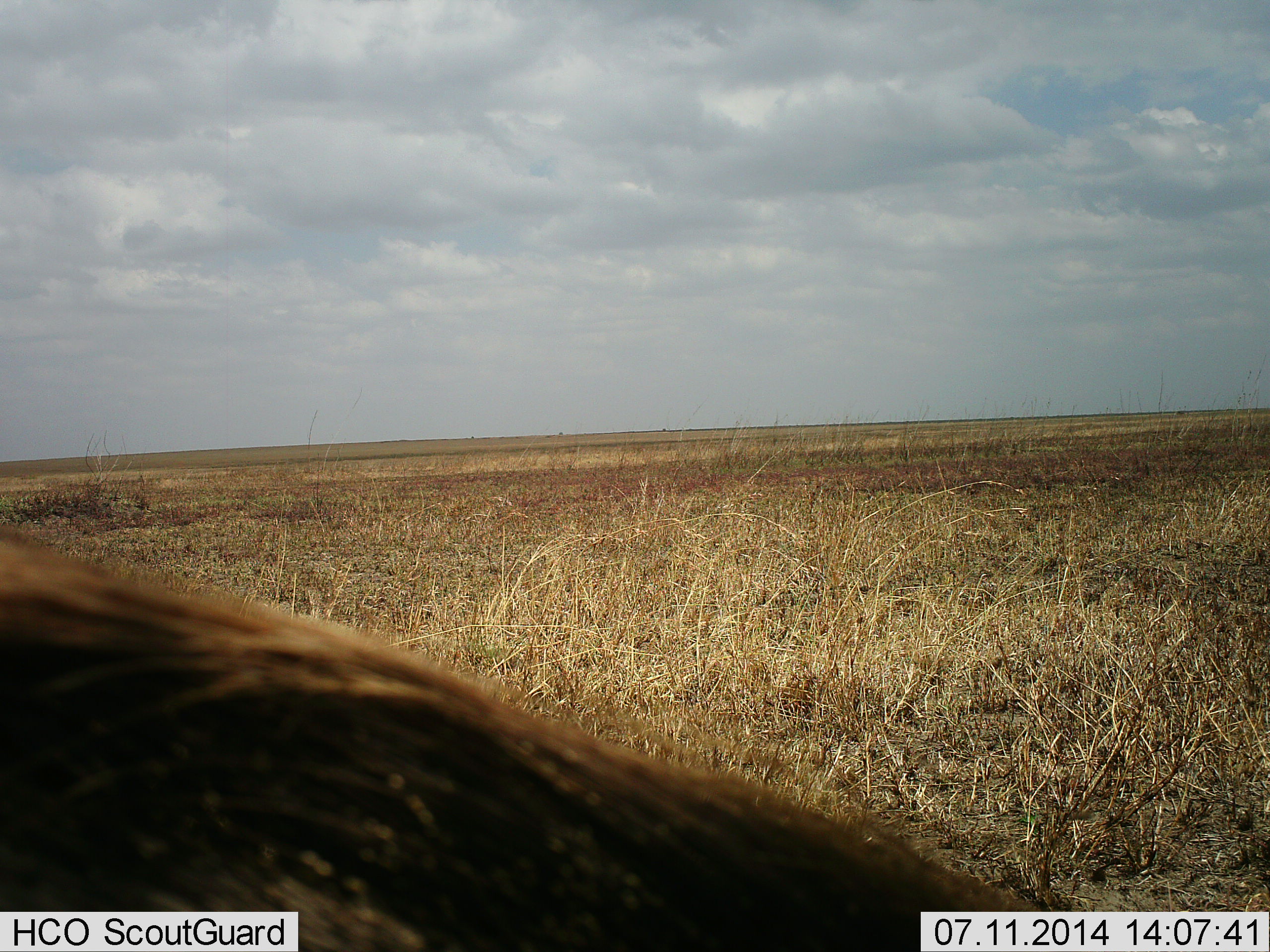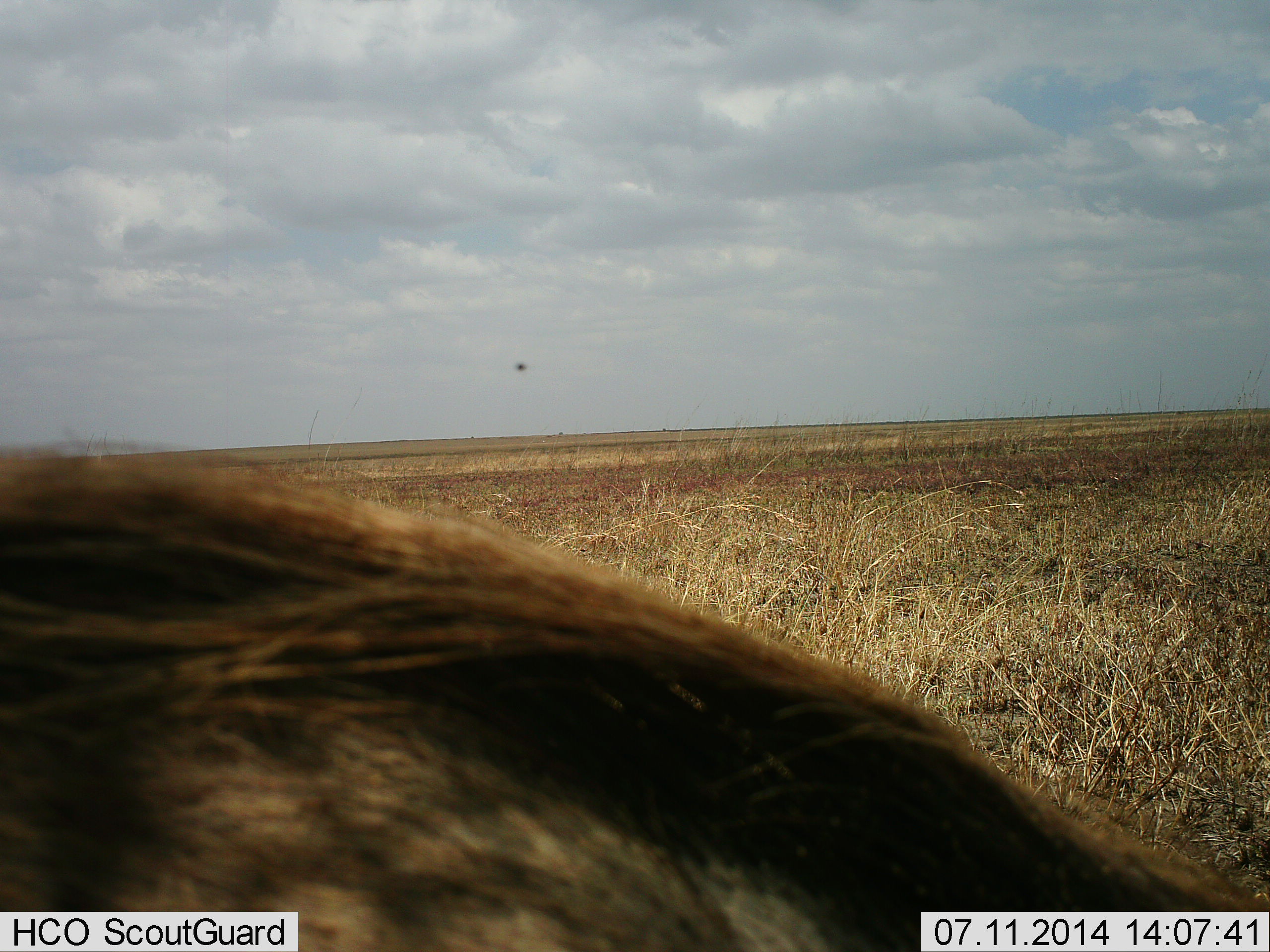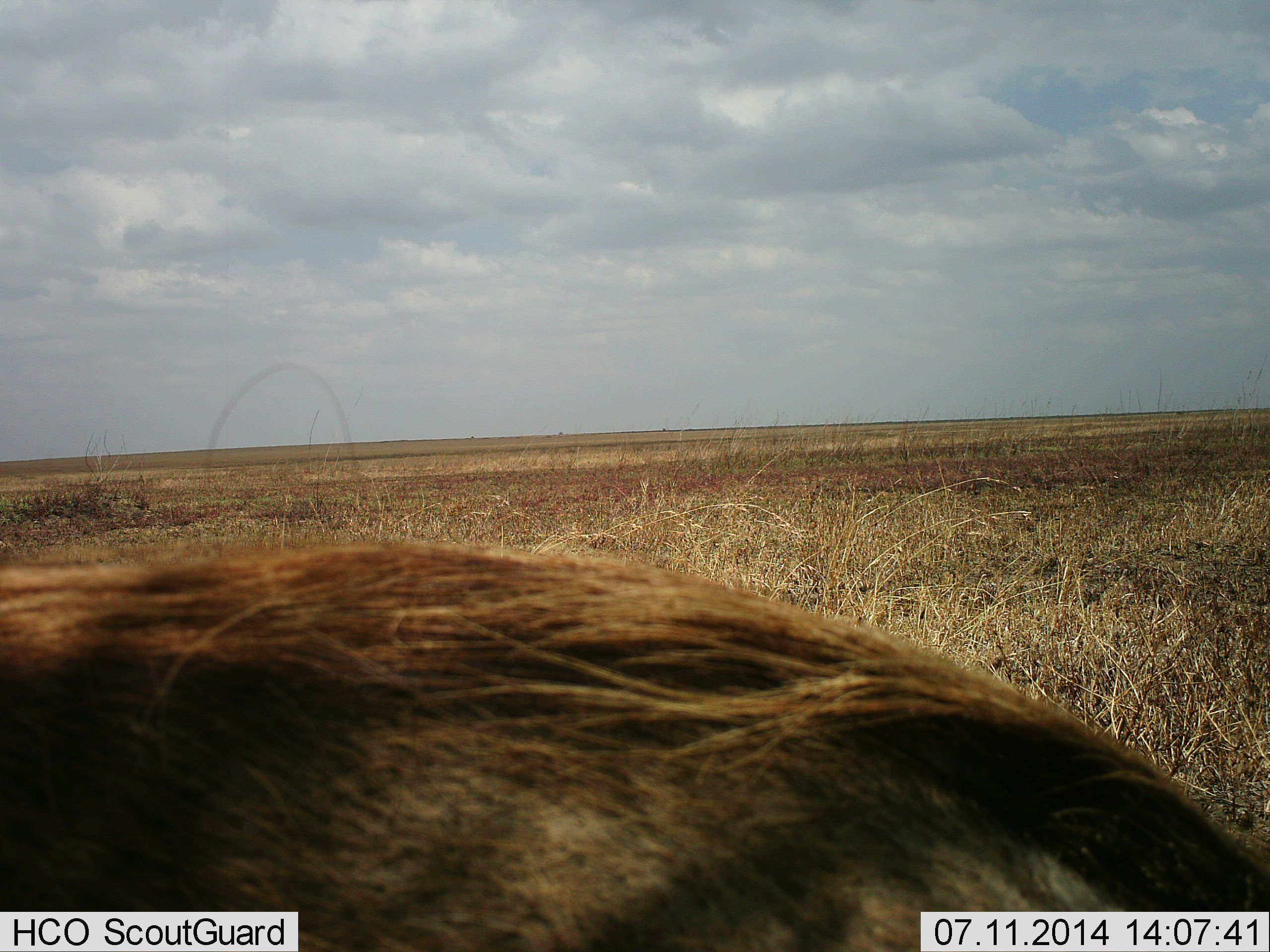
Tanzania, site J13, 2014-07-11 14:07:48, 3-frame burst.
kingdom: Animalia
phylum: Chordata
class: Mammalia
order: Artiodactyla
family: Suidae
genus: Phacochoerus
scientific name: Phacochoerus africanus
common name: warthog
Warthog (Phacochoerus africanus), count 1. Behavior (volunteer vote fractions): standing 40%, resting 0%, moving 50%, interacting 0%. Young present (vote fraction): 0%. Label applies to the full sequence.